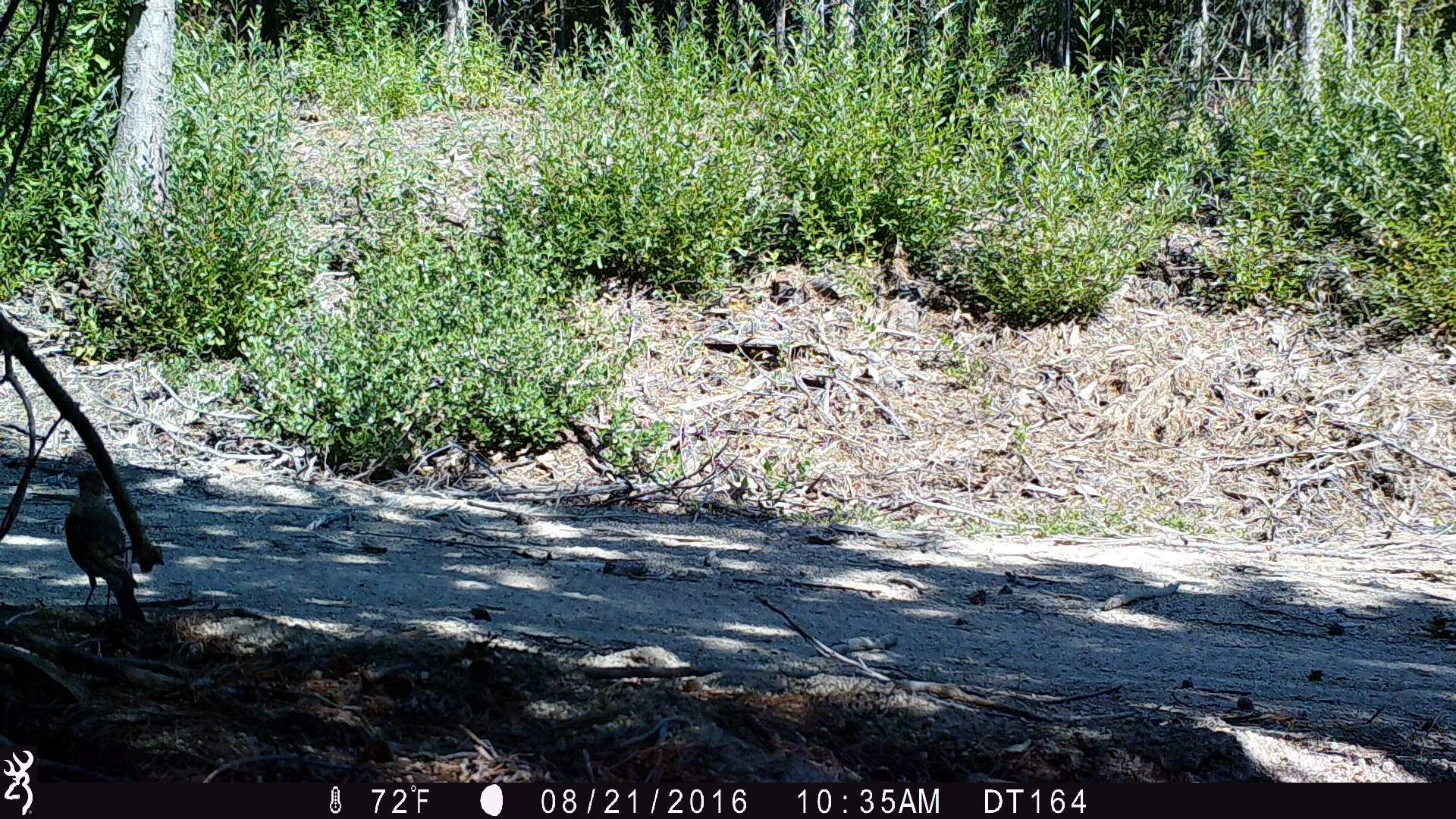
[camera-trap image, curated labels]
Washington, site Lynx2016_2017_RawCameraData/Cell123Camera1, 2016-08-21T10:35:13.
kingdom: Animalia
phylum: Chordata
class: Aves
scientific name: Aves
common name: birds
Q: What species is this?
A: Aves (birds).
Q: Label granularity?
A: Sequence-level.